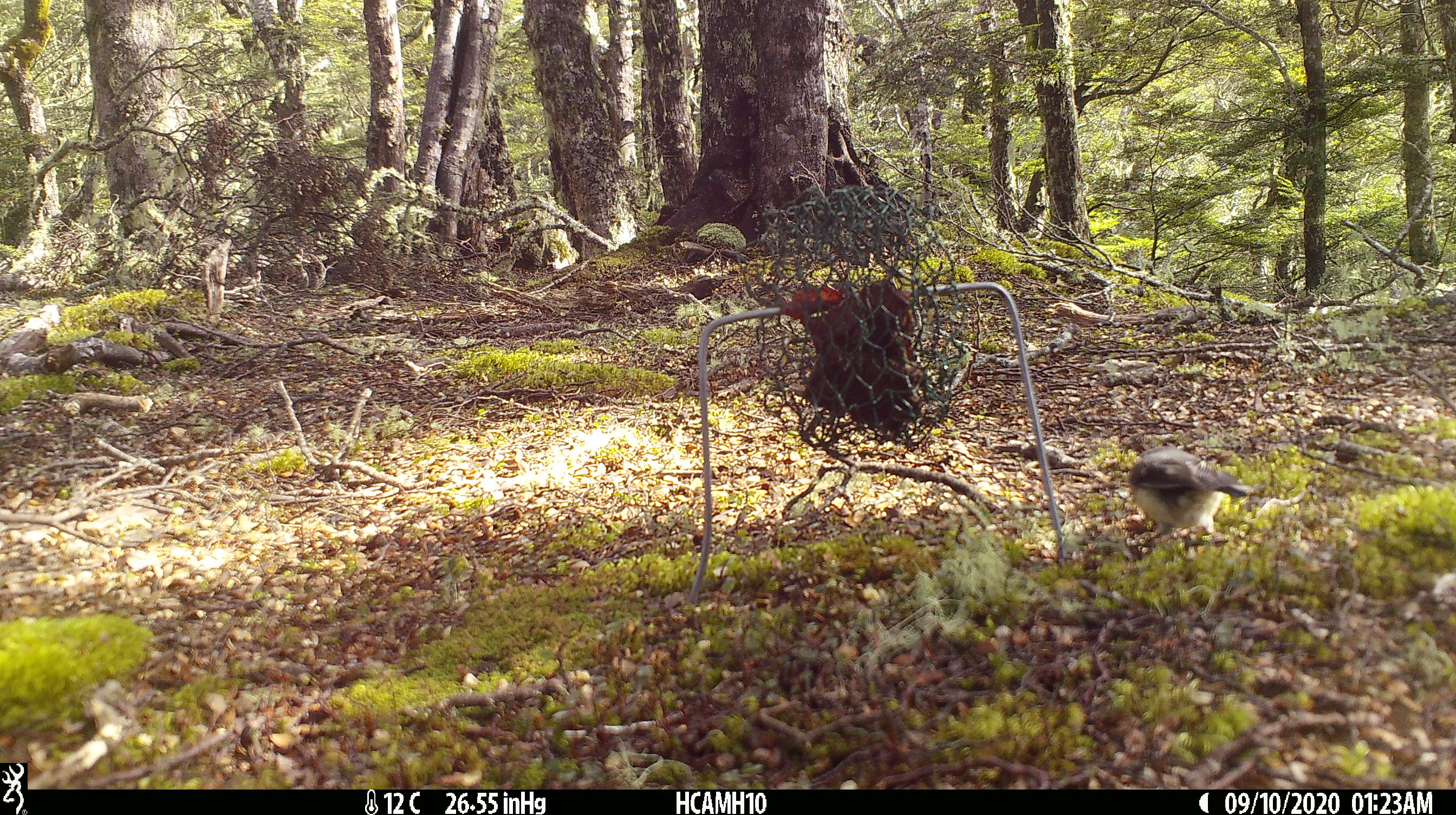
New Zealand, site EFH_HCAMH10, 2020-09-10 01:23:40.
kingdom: Animalia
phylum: Chordata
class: Aves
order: Passeriformes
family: Petroicidae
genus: Petroica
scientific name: Petroica macrocephala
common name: tomtit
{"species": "tomtit (Petroica macrocephala)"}